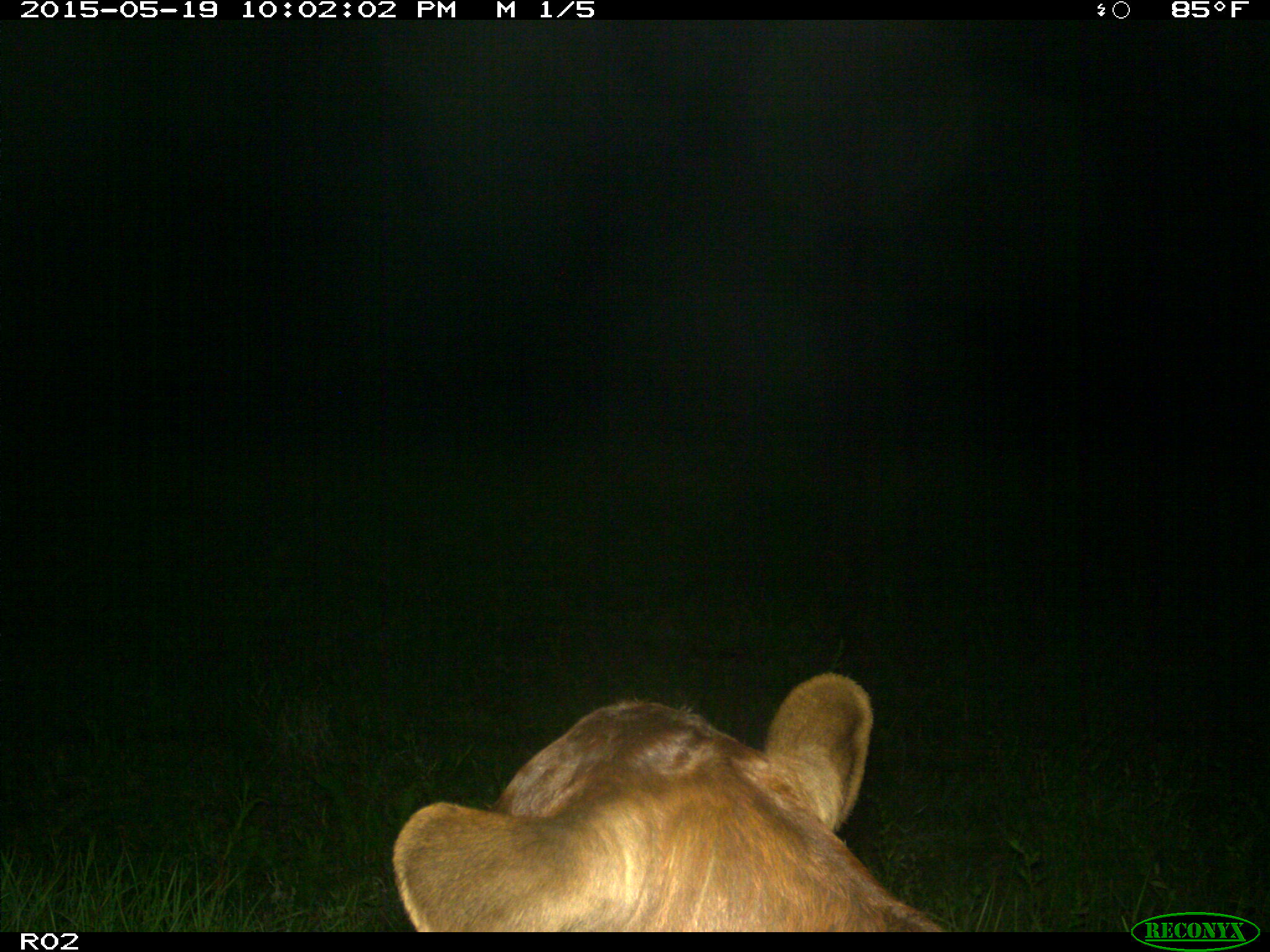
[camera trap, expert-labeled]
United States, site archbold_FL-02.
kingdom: Animalia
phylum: Chordata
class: Mammalia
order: Artiodactyla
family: Bovidae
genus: Bos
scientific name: Bos taurus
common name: domestic cow